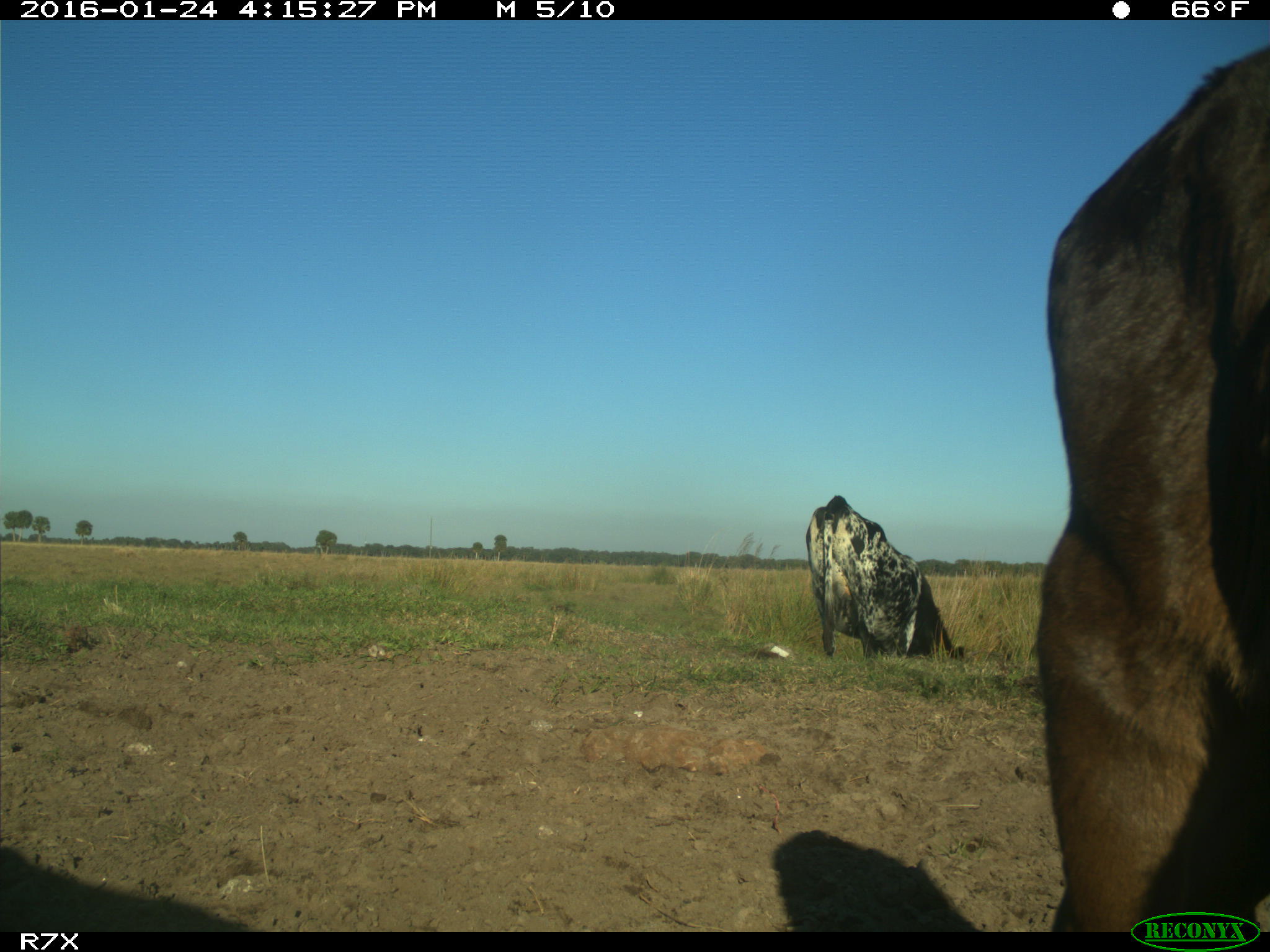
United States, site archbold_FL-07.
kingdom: Animalia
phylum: Chordata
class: Mammalia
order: Artiodactyla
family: Bovidae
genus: Bos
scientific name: Bos taurus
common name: domestic cow